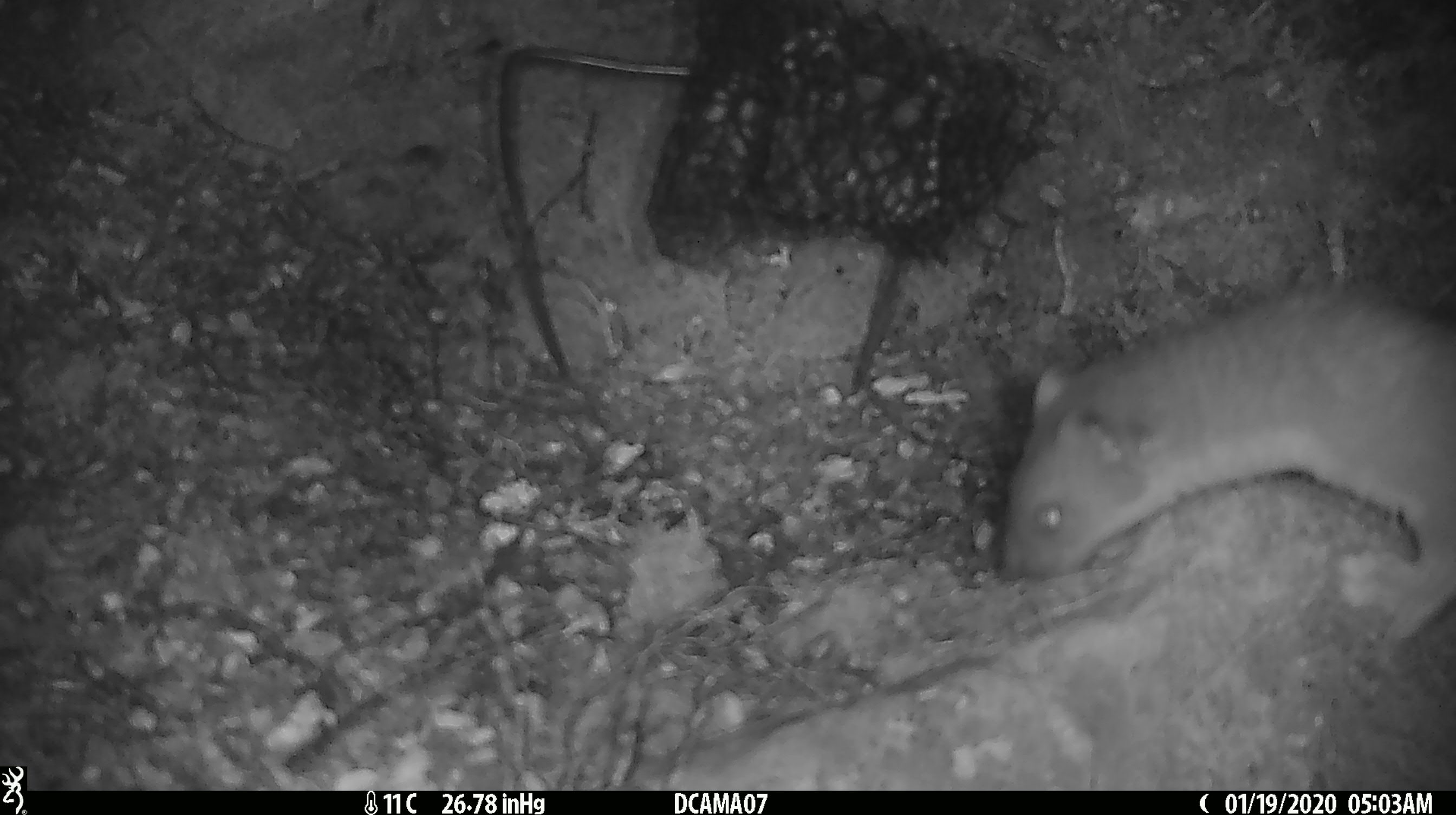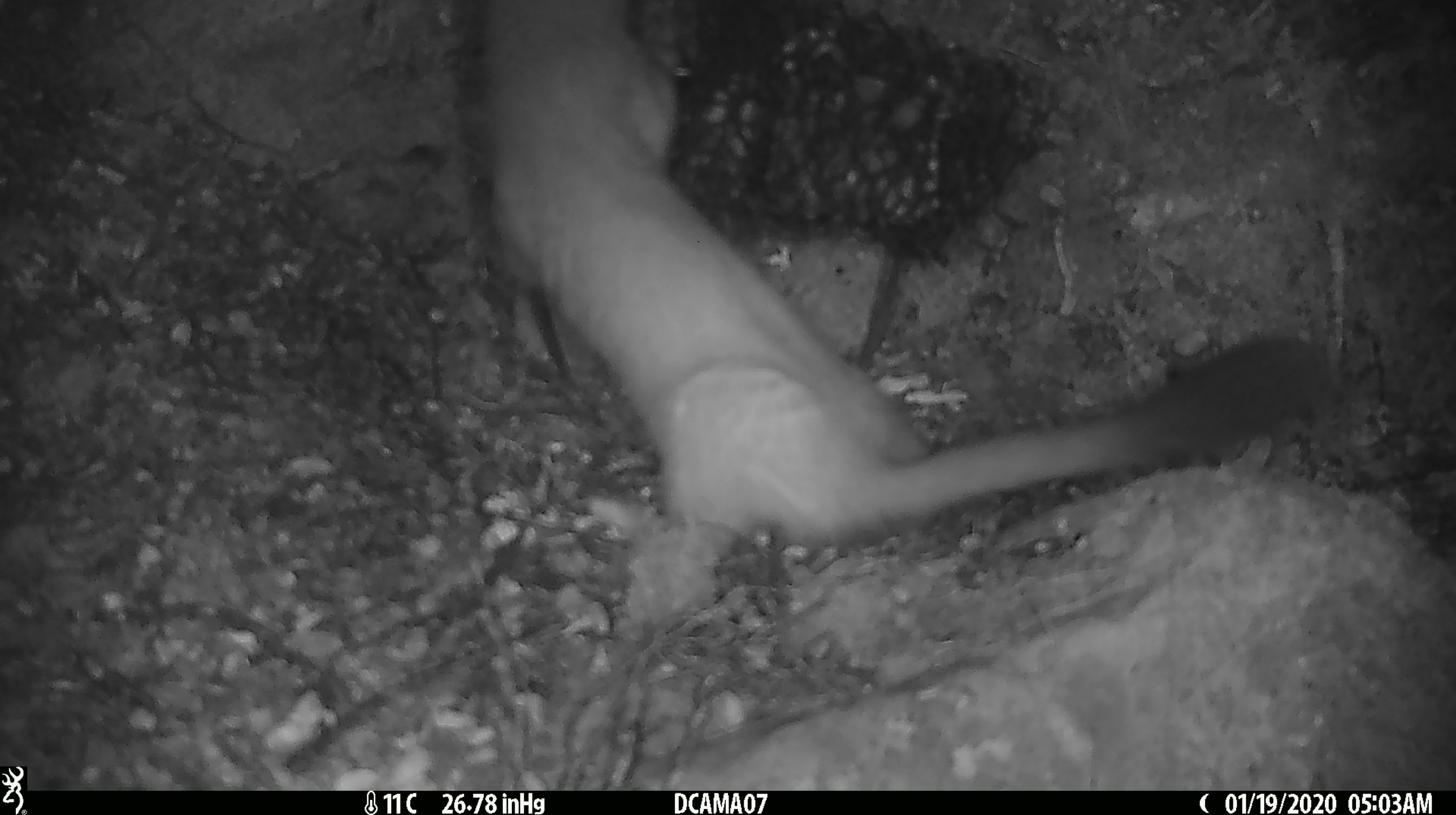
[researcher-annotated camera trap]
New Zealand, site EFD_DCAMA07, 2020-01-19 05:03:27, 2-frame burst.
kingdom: Animalia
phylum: Chordata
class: Mammalia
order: Carnivora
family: Mustelidae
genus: Mustela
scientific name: Mustela erminea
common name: stoat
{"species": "stoat (Mustela erminea)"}